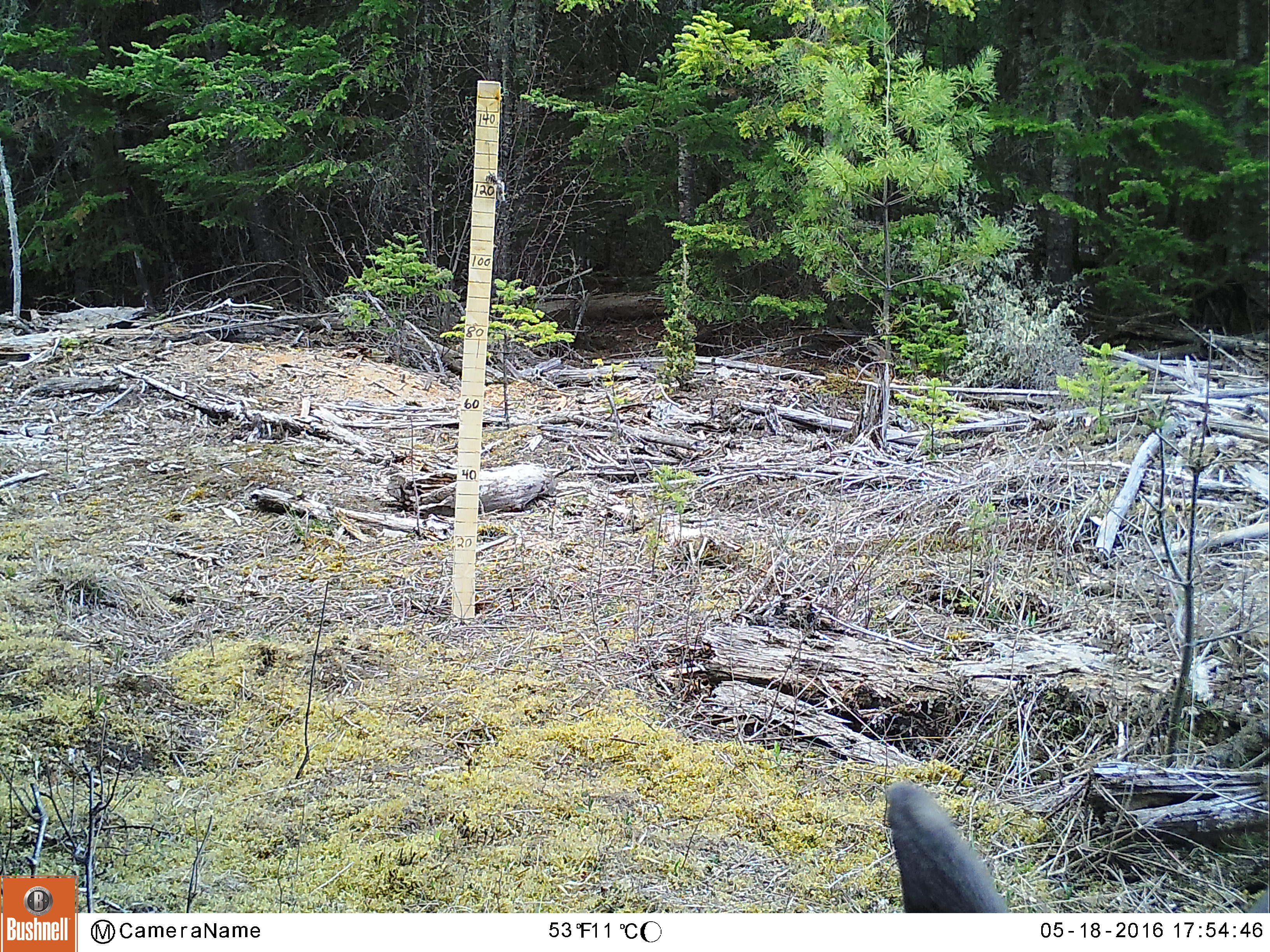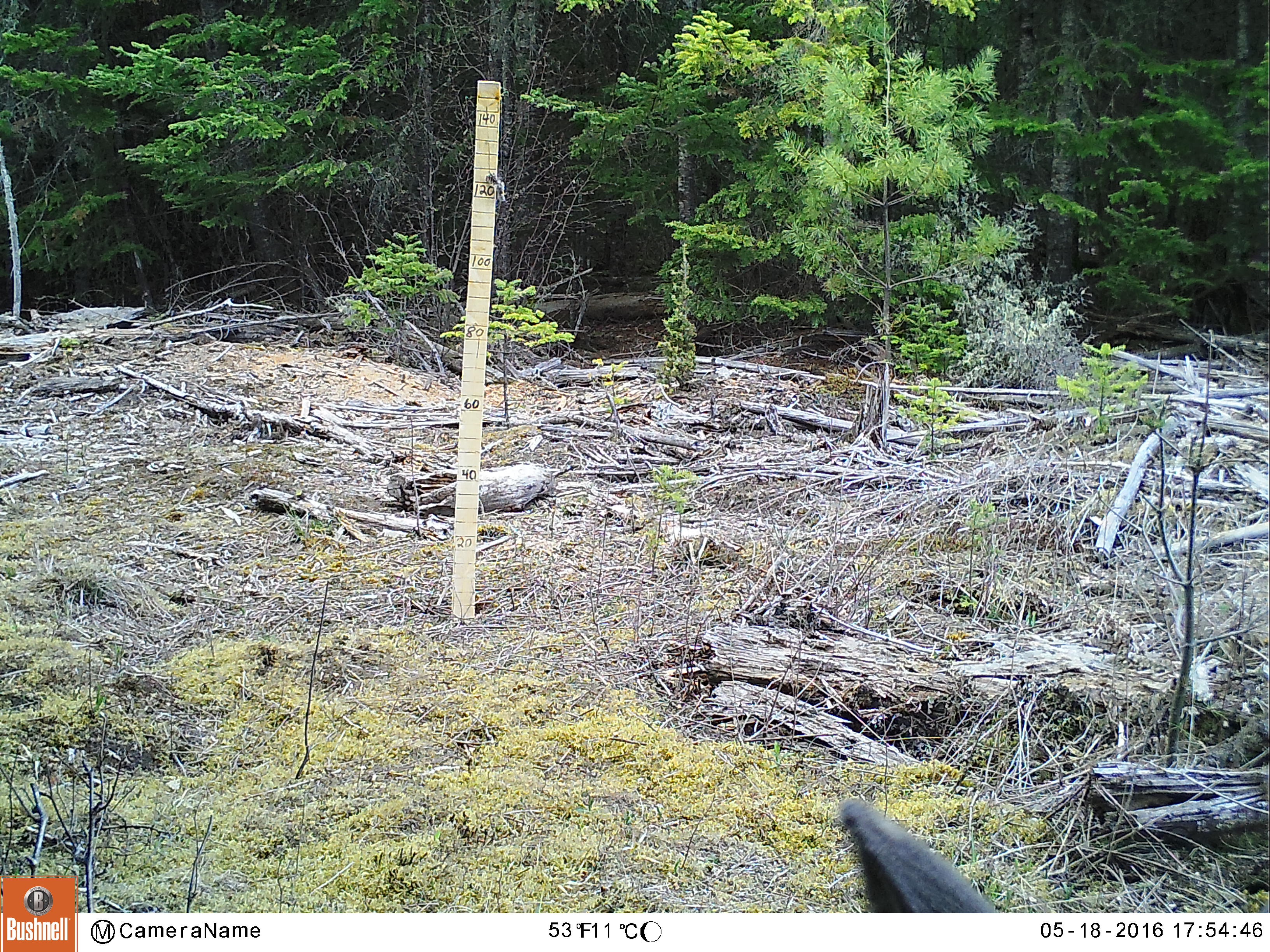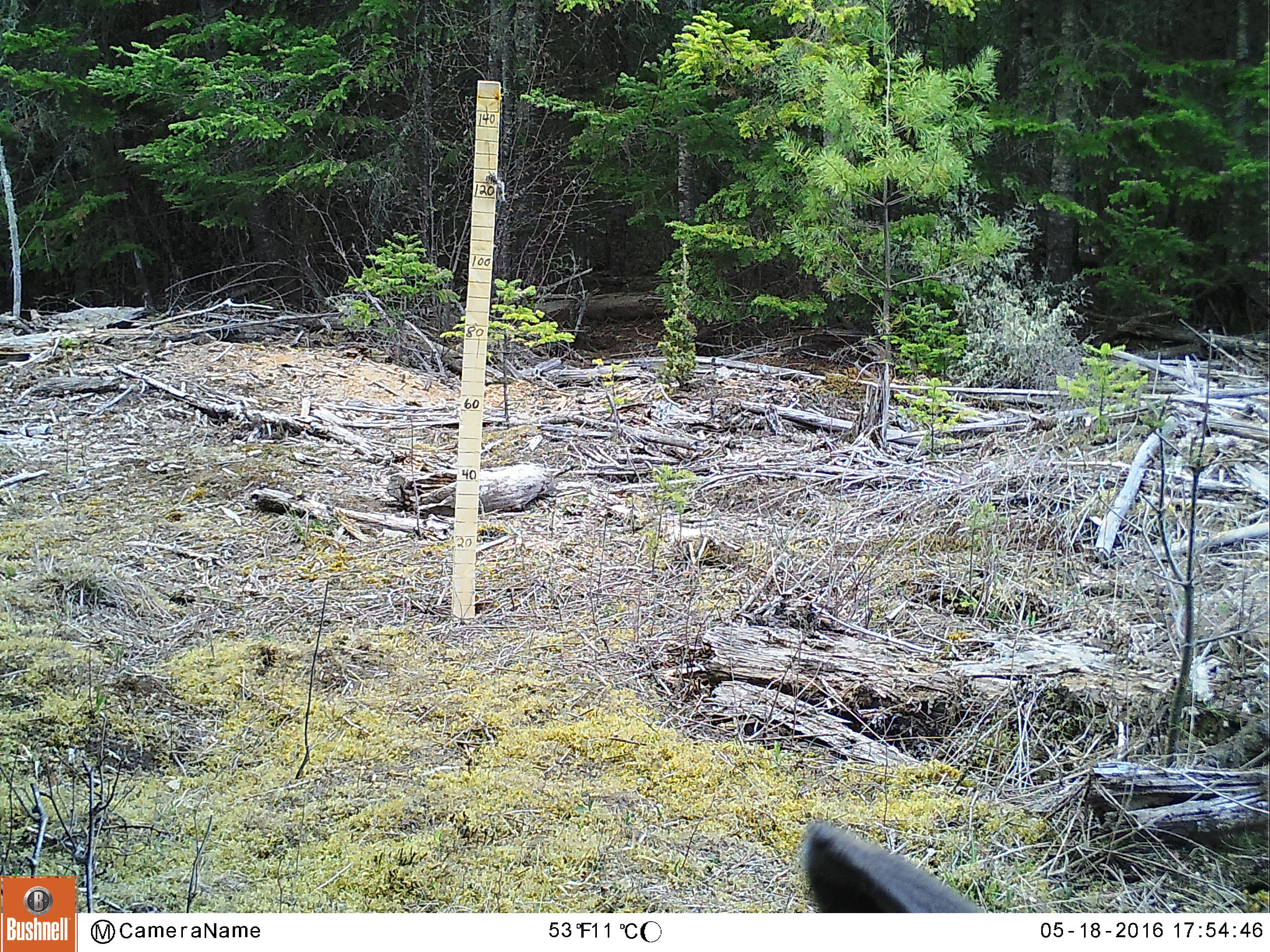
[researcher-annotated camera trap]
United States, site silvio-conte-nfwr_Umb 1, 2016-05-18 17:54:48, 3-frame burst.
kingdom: Animalia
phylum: Chordata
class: Mammalia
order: Artiodactyla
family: Cervidae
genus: Odocoileus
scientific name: Odocoileus virginianus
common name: white-tailed deer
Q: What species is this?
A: White-tailed deer (Odocoileus virginianus).